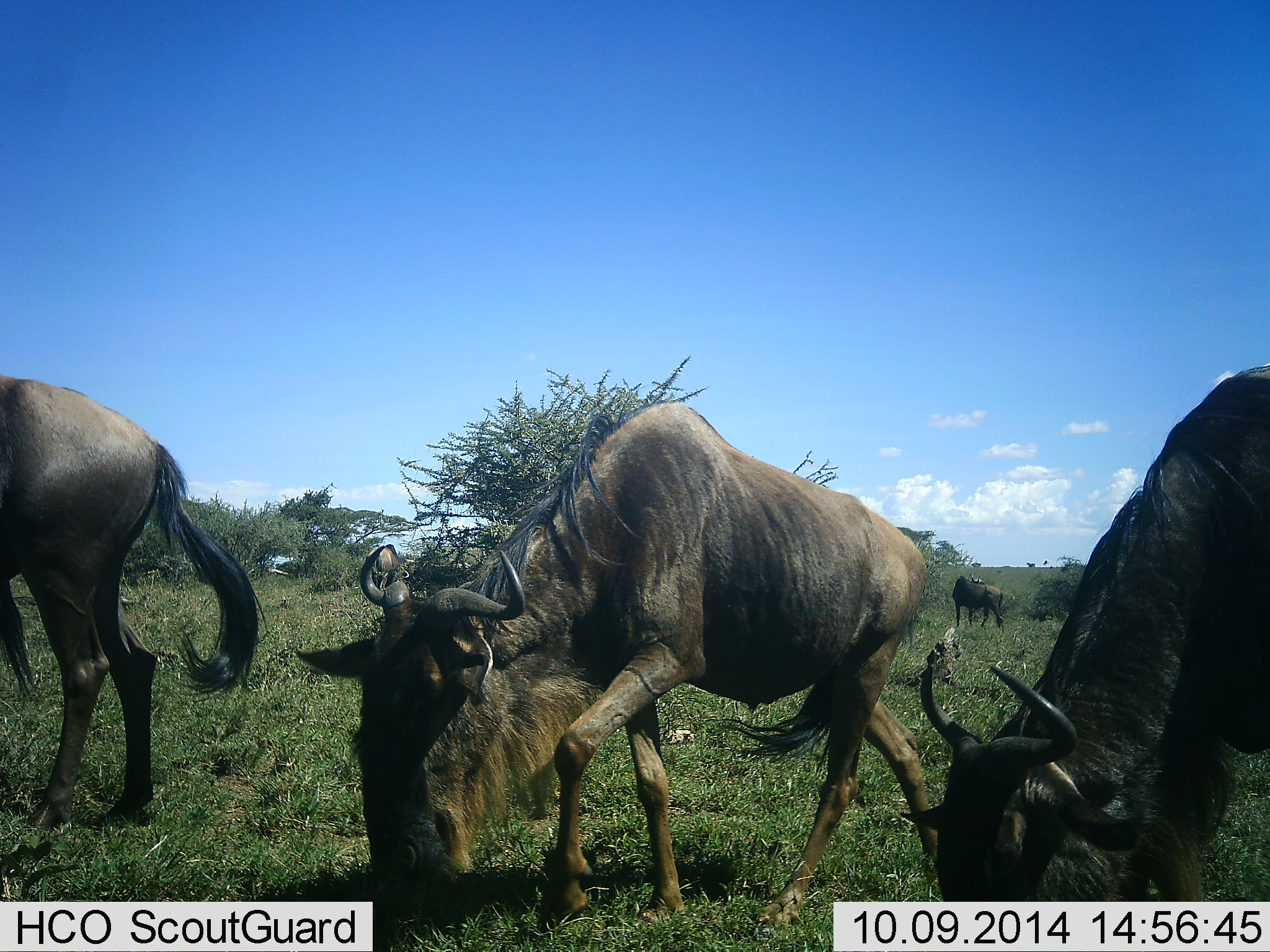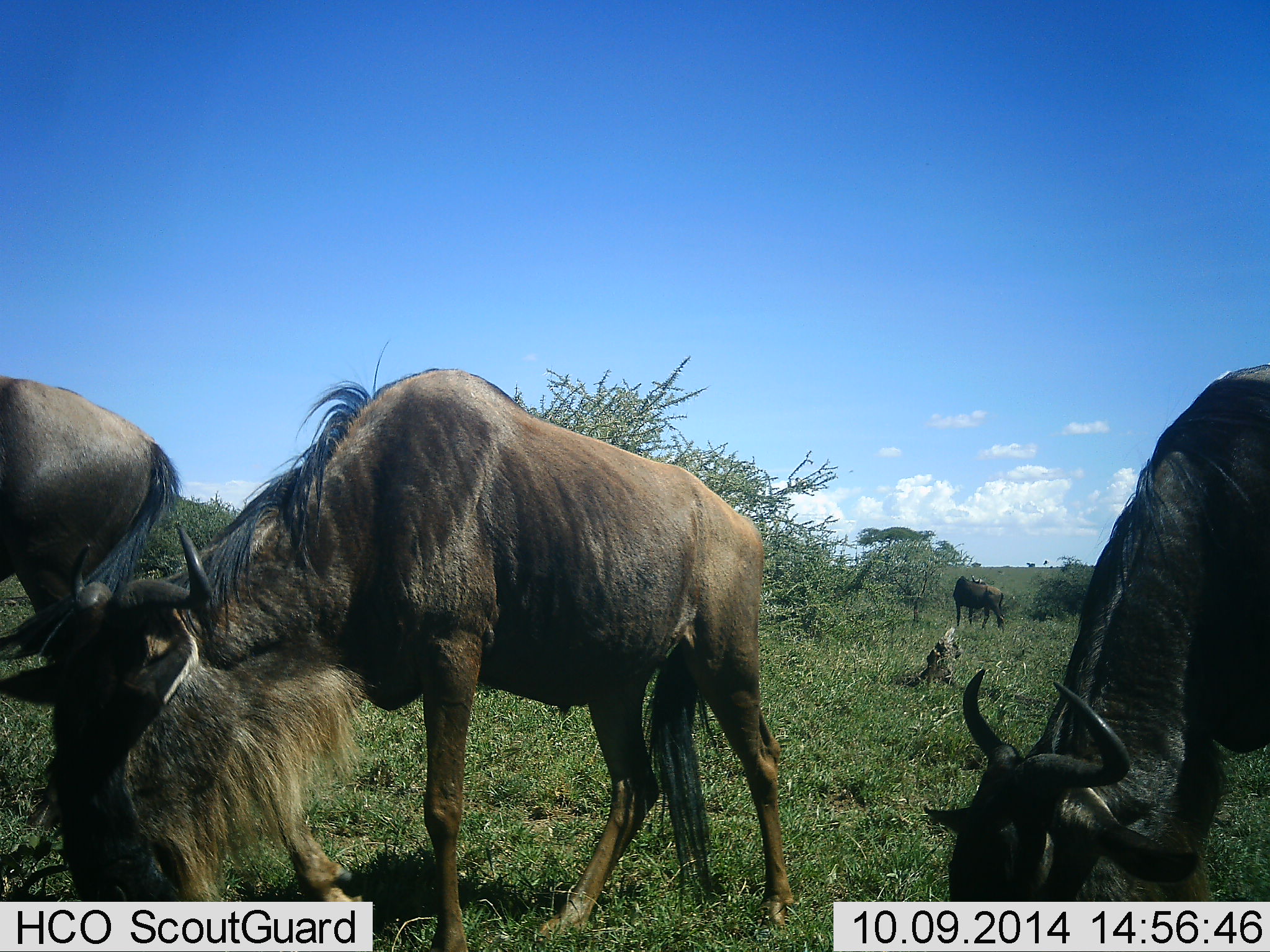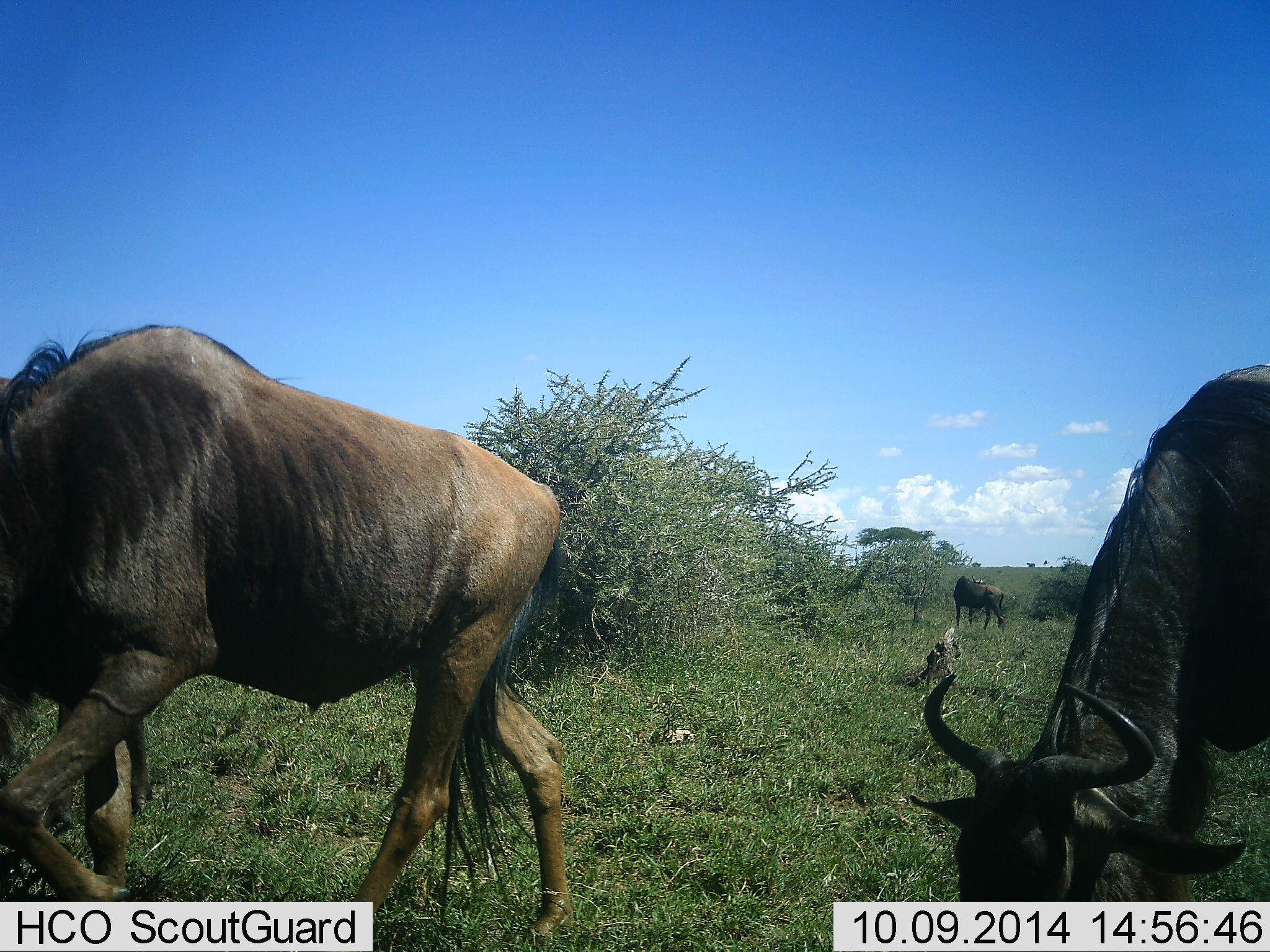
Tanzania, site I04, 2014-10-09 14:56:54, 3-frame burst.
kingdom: Animalia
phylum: Chordata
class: Mammalia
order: Artiodactyla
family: Bovidae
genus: Connochaetes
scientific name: Connochaetes taurinus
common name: blue wildebeest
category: wildebeest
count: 4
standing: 70%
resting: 20%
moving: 60%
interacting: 0%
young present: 0%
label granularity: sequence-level